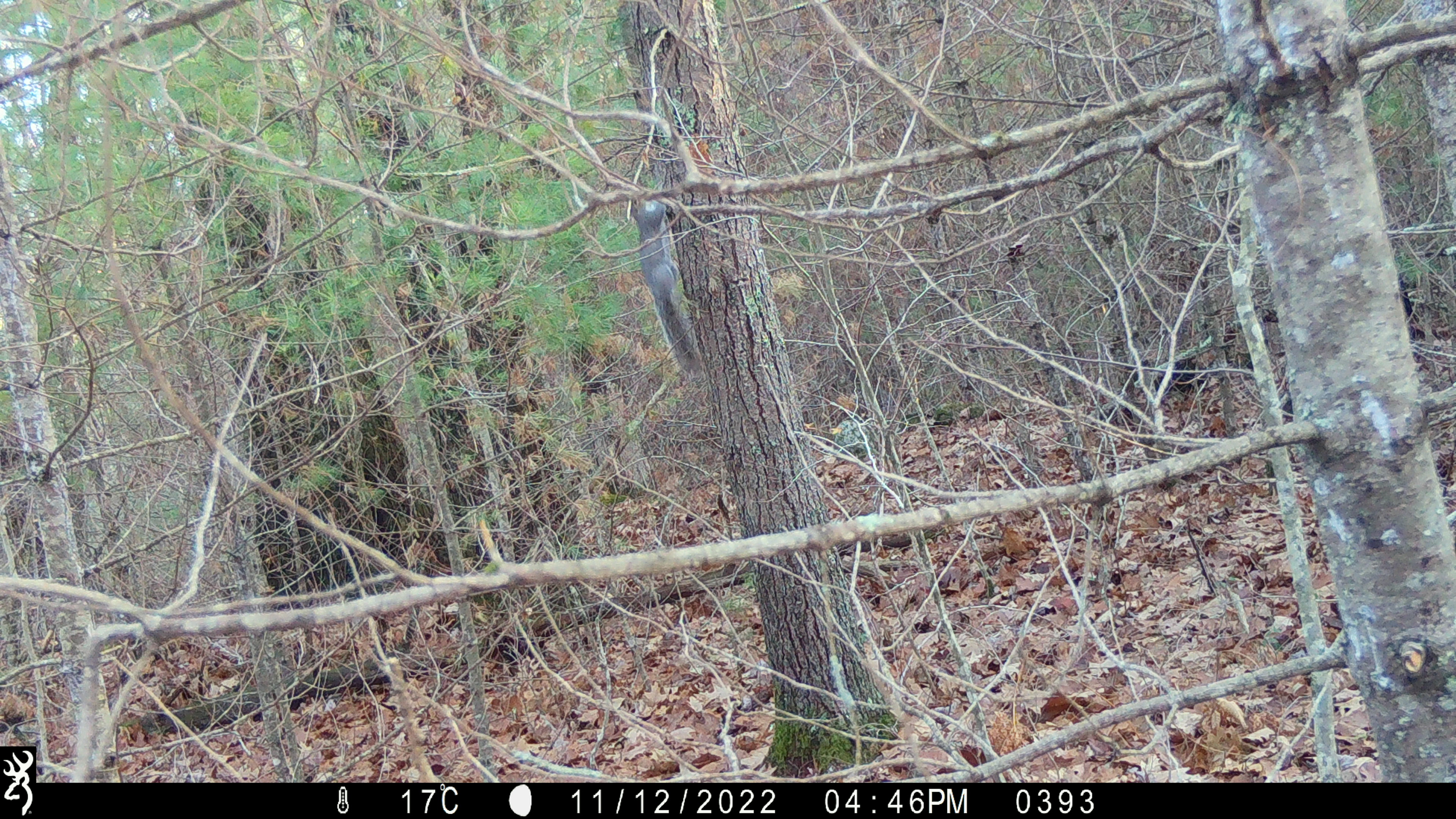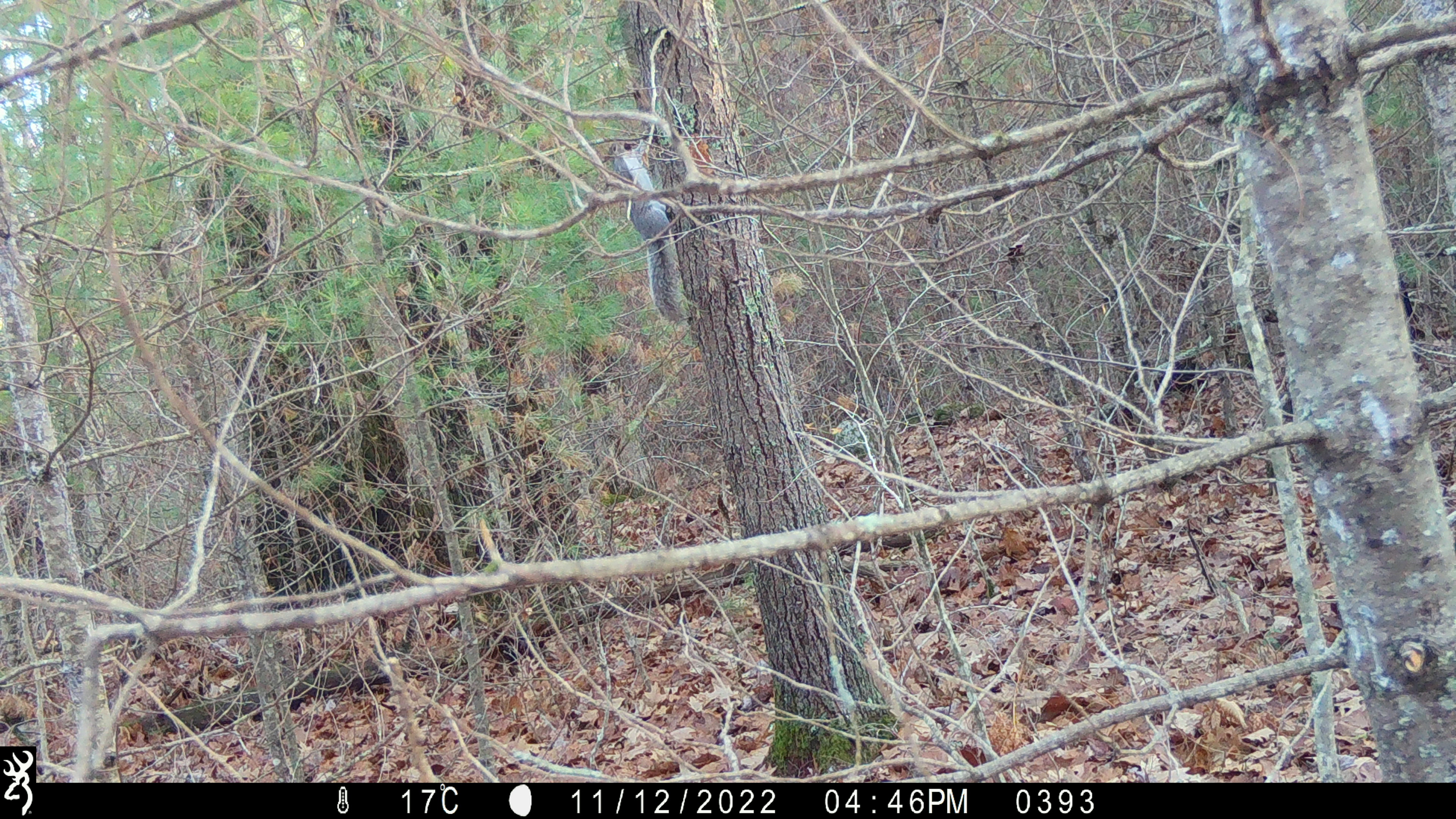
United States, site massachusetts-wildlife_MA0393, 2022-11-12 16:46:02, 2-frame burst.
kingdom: Animalia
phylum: Chordata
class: Mammalia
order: Rodentia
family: Sciuridae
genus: Sciurus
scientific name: Sciurus carolinensis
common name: gray squirrel